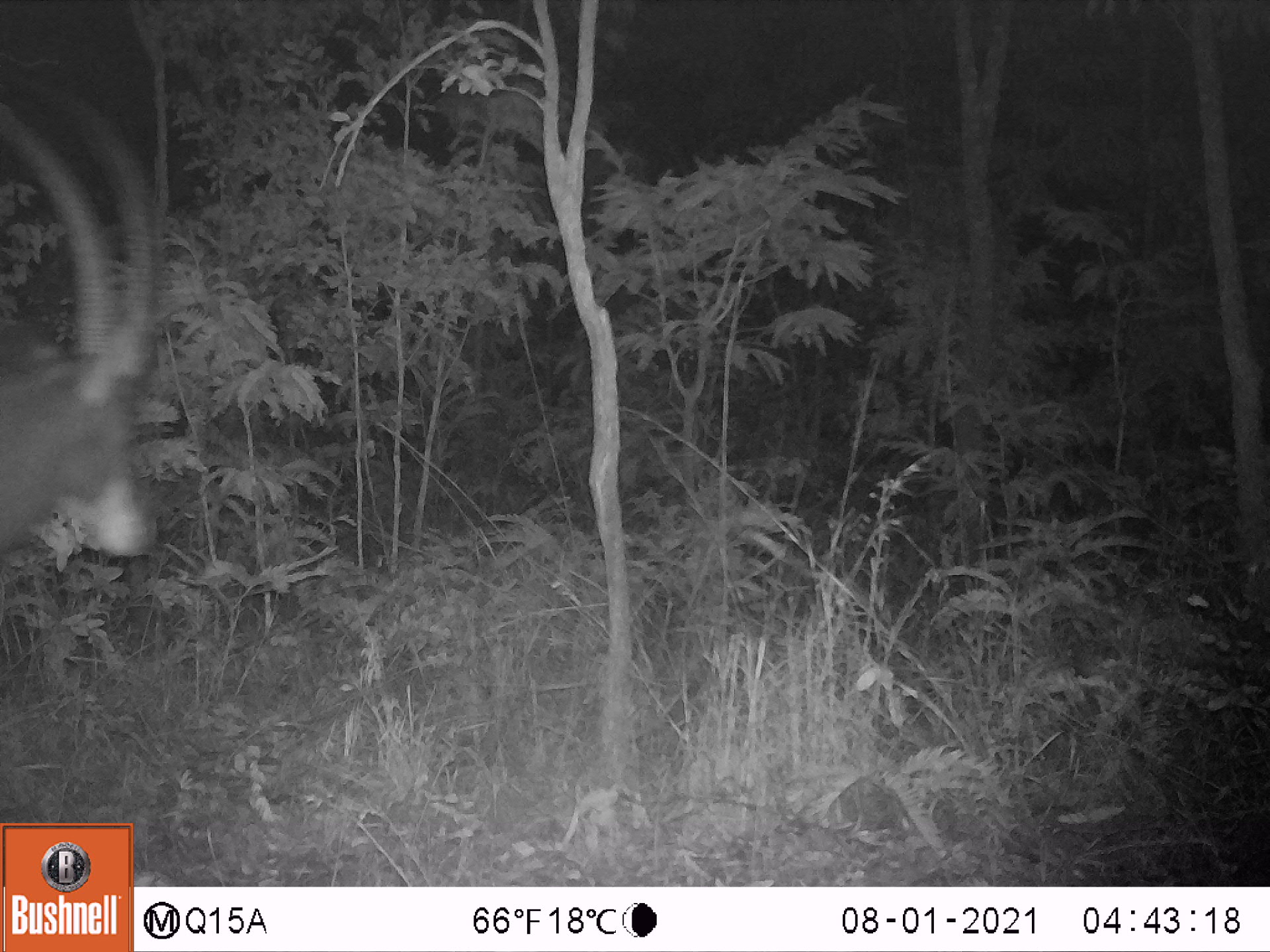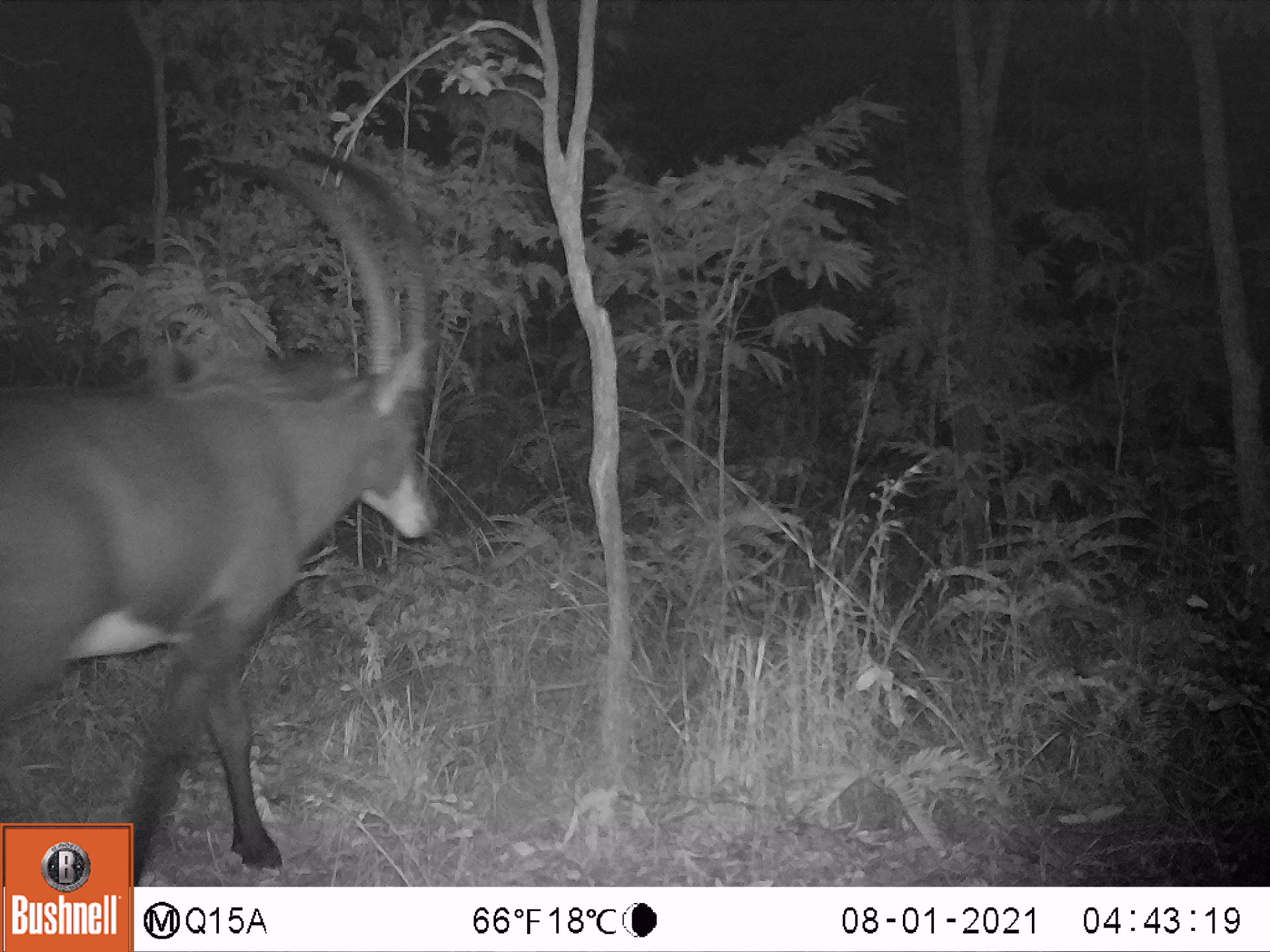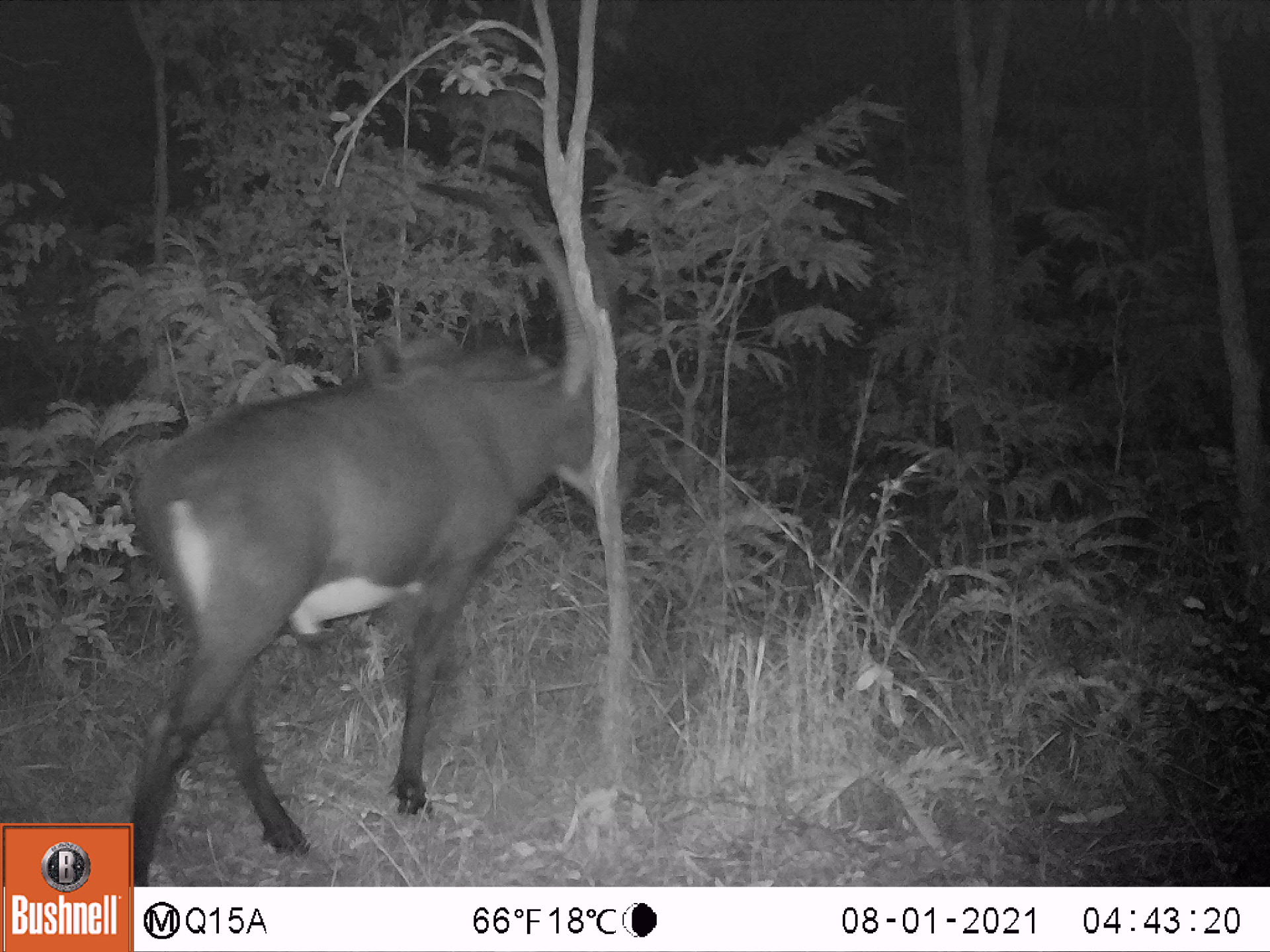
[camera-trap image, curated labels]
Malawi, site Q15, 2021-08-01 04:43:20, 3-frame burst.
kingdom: Animalia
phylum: Chordata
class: Mammalia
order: Artiodactyla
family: Bovidae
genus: Hippotragus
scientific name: Hippotragus niger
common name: sable antelope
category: sable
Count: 1.